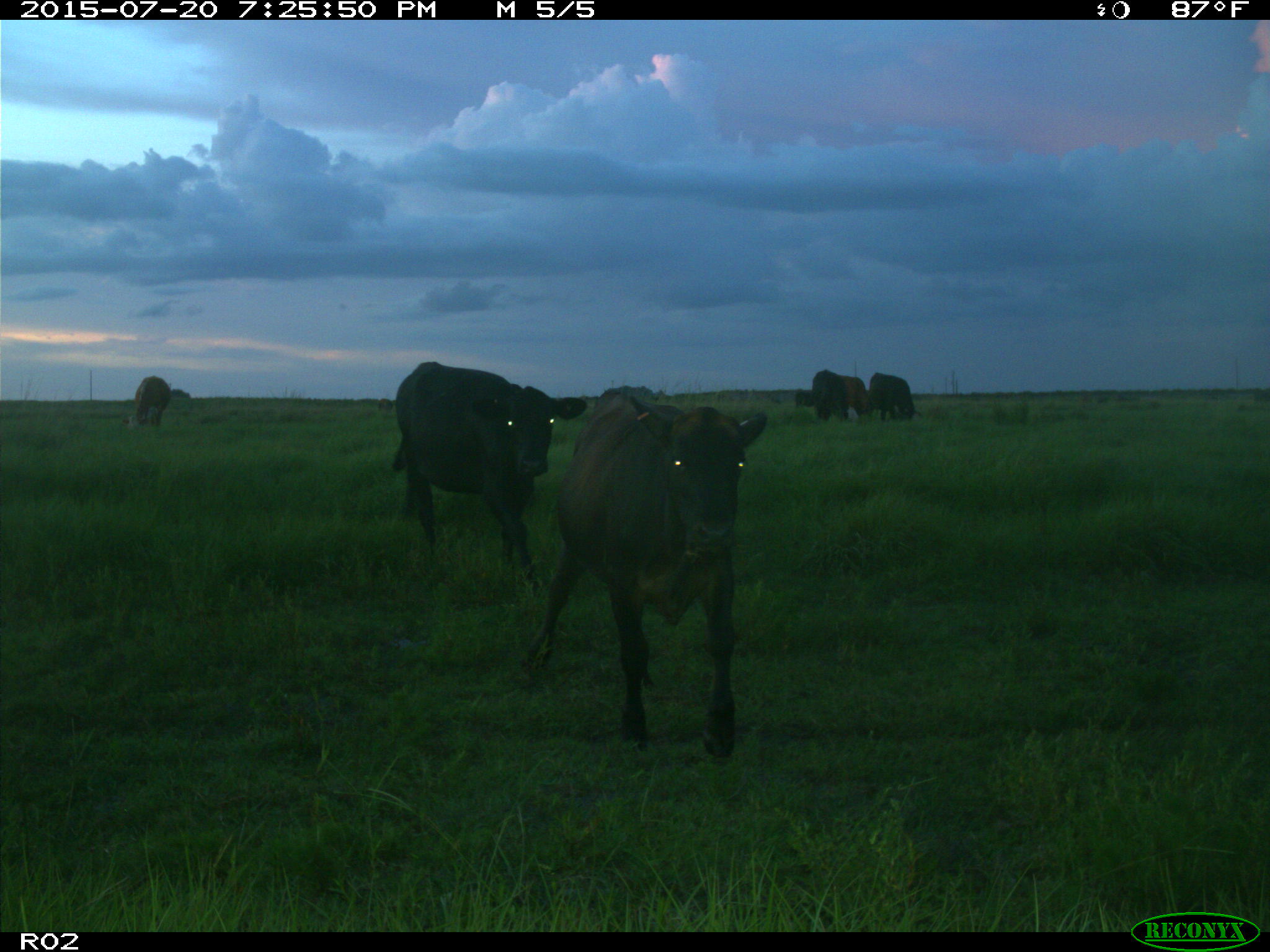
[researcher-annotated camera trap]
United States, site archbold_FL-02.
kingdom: Animalia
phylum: Chordata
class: Mammalia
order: Artiodactyla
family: Bovidae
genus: Bos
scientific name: Bos taurus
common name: domestic cow